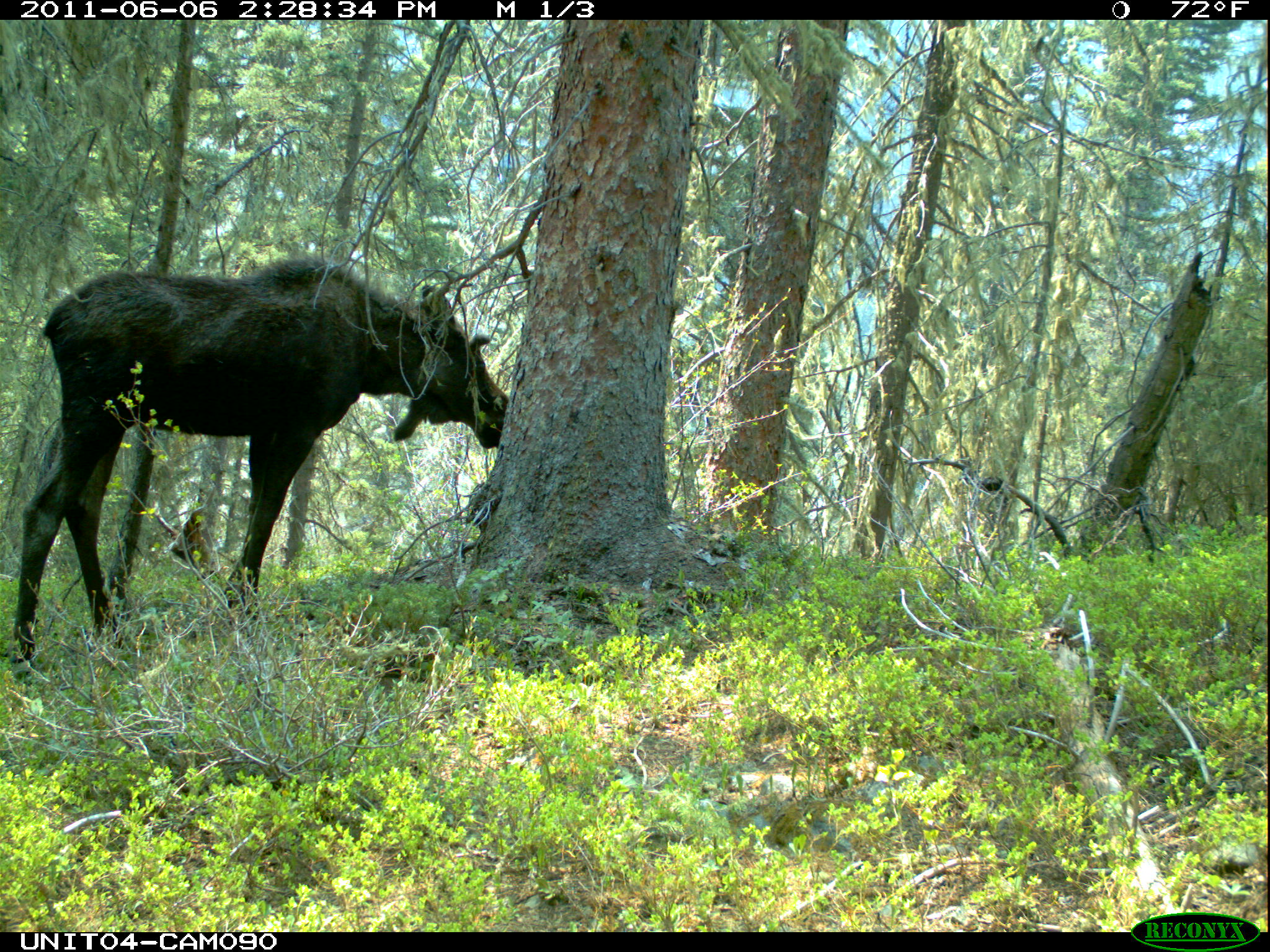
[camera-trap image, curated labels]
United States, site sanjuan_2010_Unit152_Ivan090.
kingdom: Animalia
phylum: Chordata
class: Mammalia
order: Artiodactyla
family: Cervidae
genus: Alces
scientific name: Alces alces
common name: moose